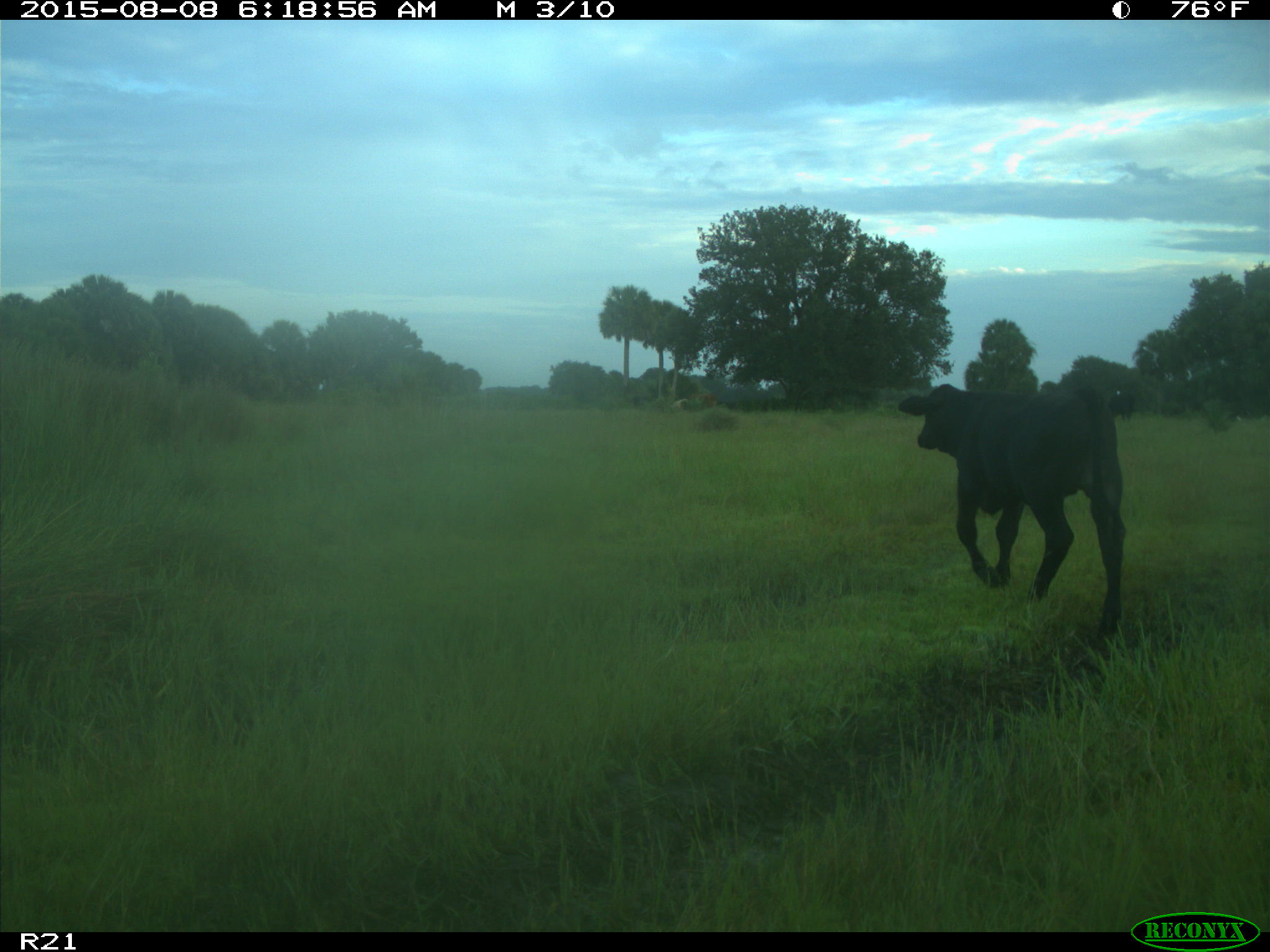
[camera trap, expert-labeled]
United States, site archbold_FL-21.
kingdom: Animalia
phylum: Chordata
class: Mammalia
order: Artiodactyla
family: Bovidae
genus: Bos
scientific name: Bos taurus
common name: domestic cow